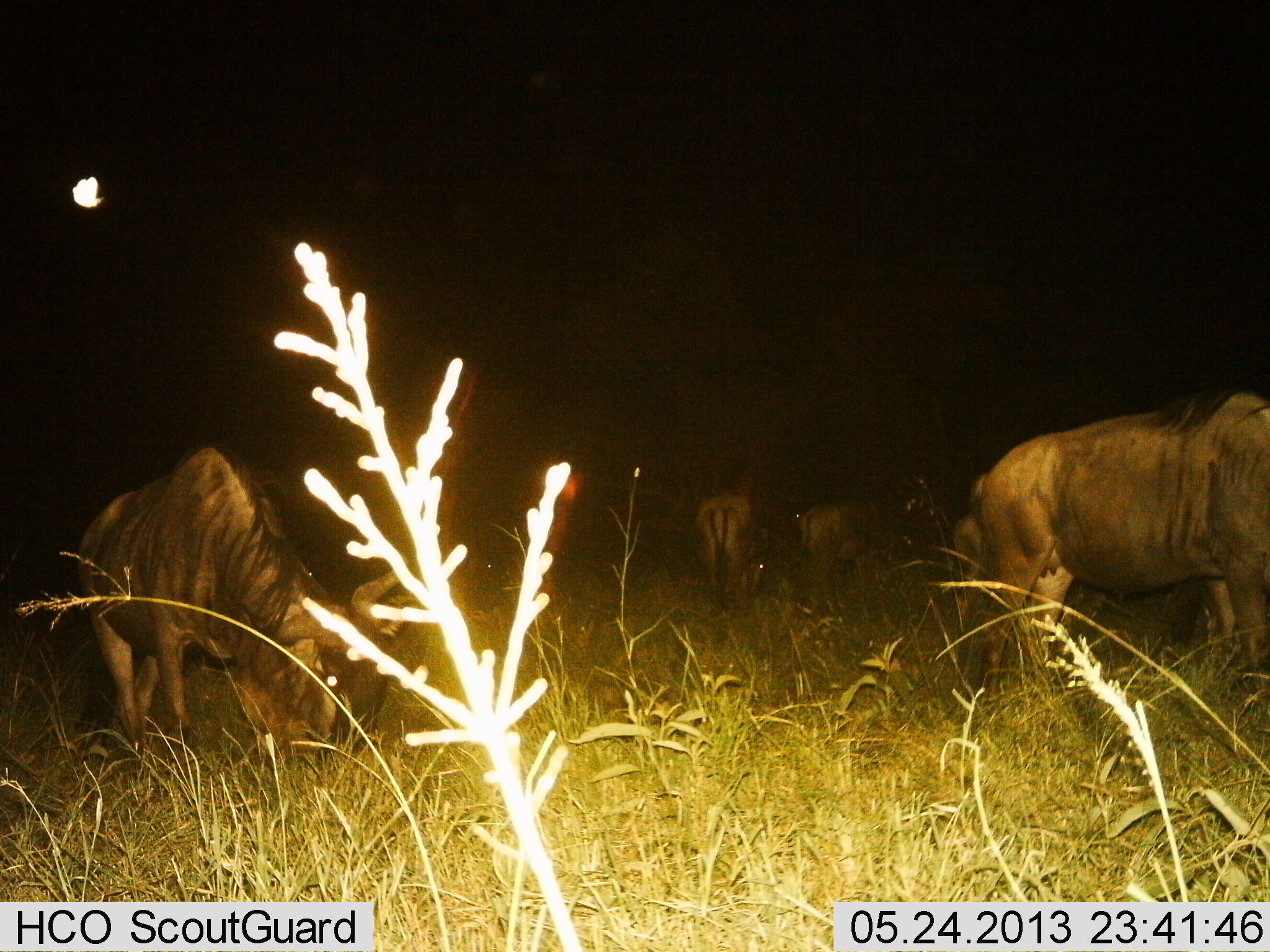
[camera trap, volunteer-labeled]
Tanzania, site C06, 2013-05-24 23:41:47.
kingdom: Animalia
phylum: Chordata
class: Mammalia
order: Artiodactyla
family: Bovidae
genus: Connochaetes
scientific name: Connochaetes taurinus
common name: blue wildebeest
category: wildebeest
Wildebeest (blue wildebeest) (Connochaetes taurinus), count 5. Behavior (volunteer vote fractions): standing 35%, resting 5%, moving 15%, interacting 5%. Young present (vote fraction): 0%. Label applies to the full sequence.